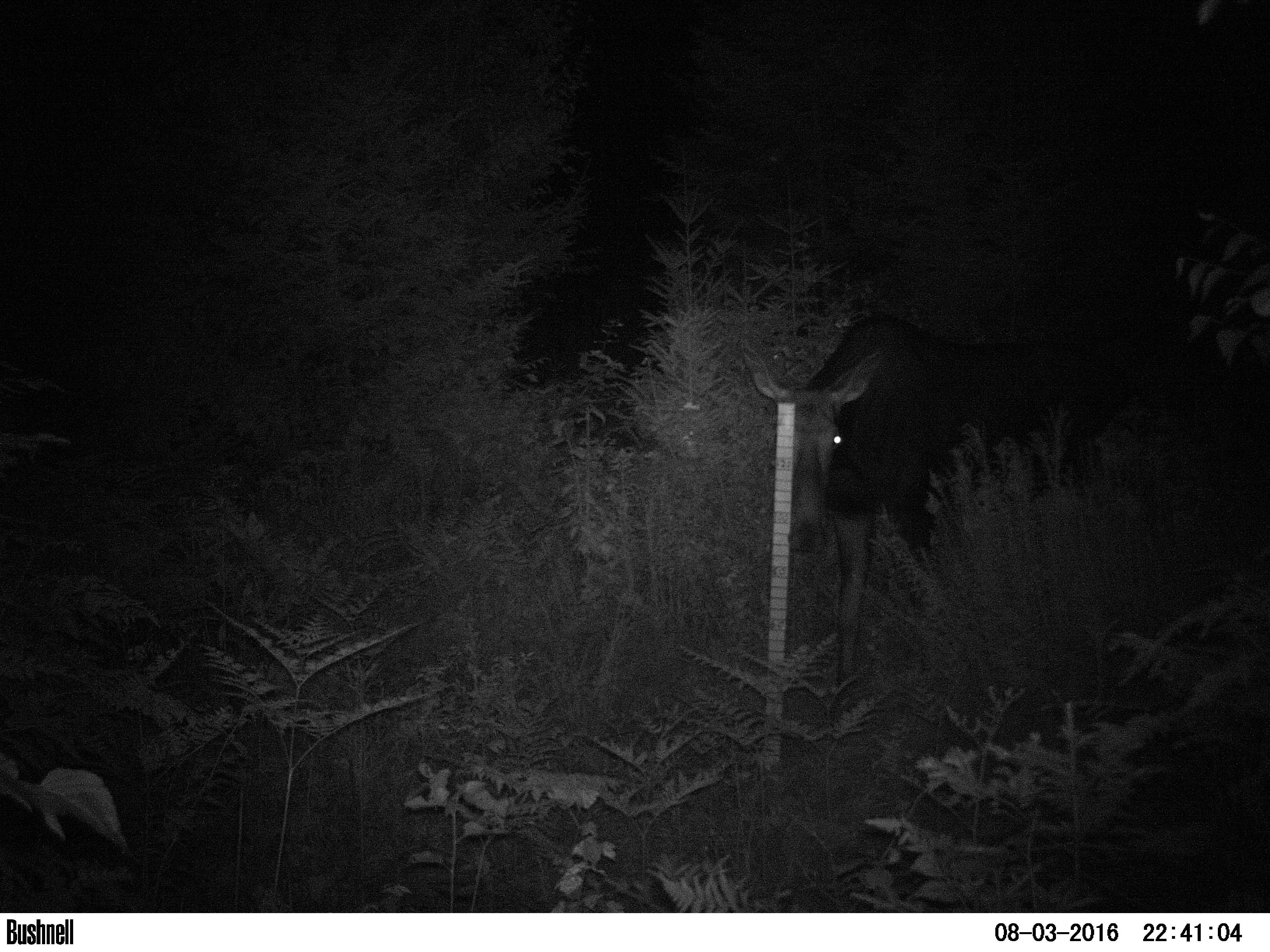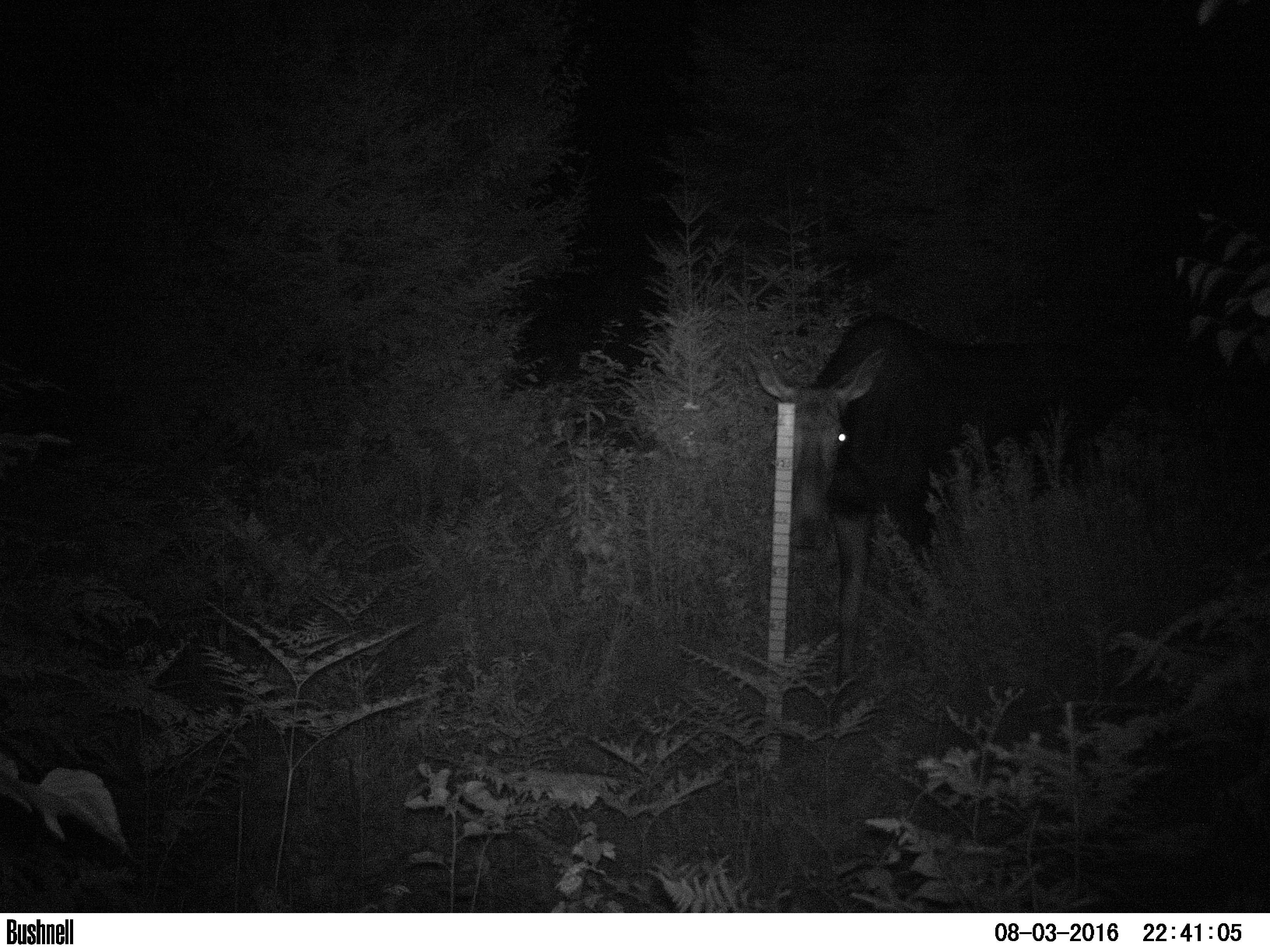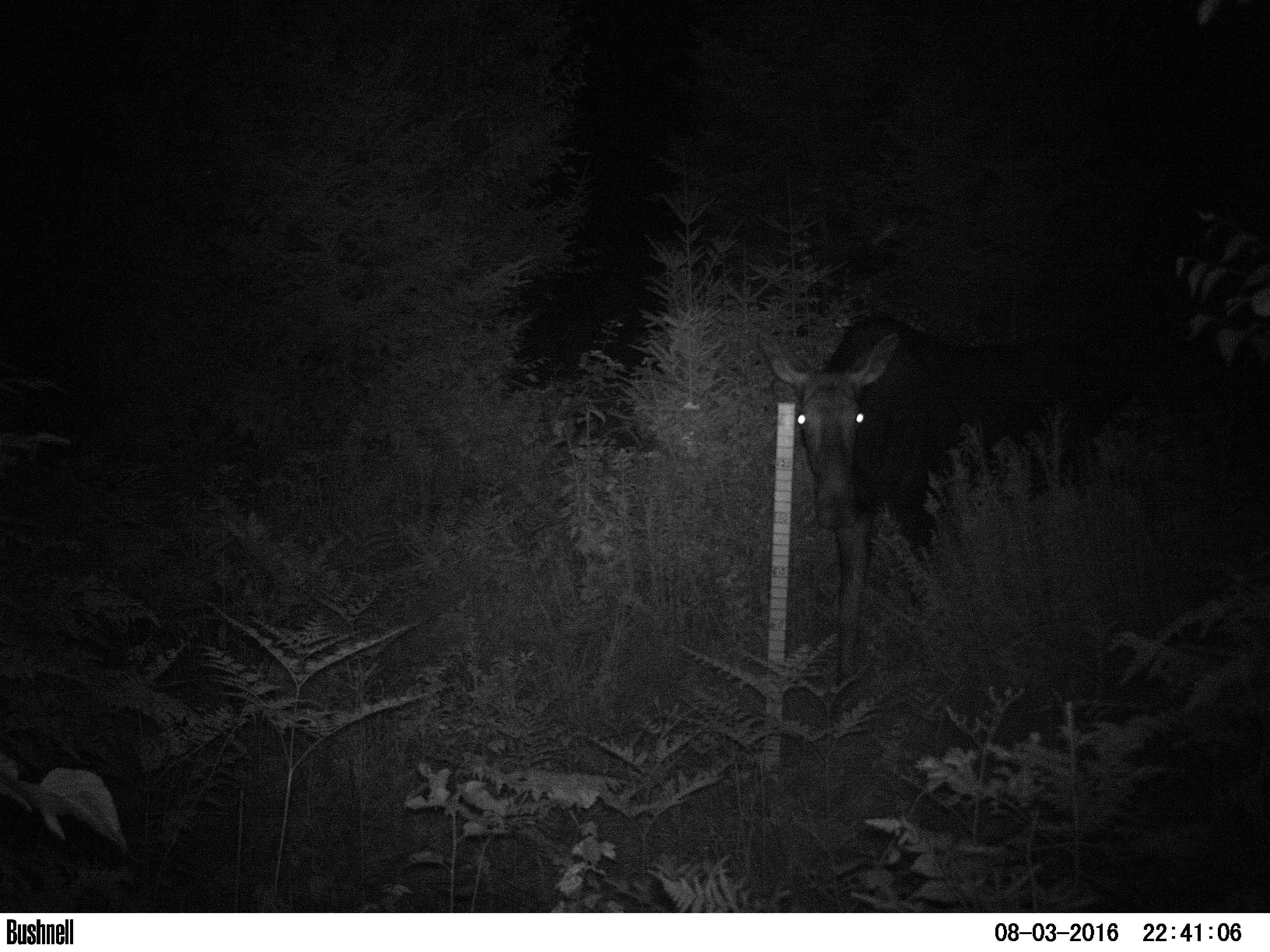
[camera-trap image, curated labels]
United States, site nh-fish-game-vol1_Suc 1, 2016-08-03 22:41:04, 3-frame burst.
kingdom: Animalia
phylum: Chordata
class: Mammalia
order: Artiodactyla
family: Cervidae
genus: Alces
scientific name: Alces alces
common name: moose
Moose (Alces alces).